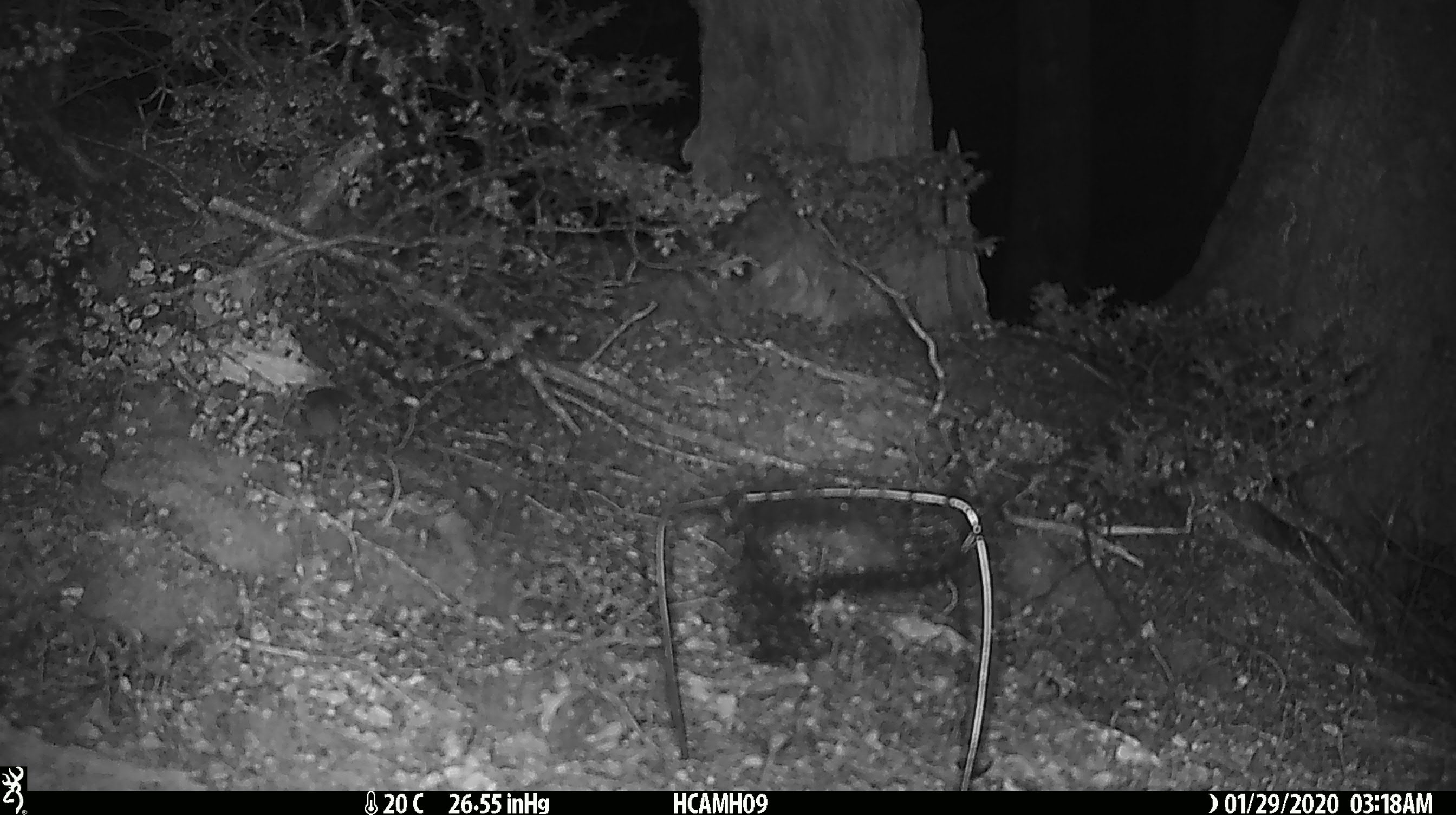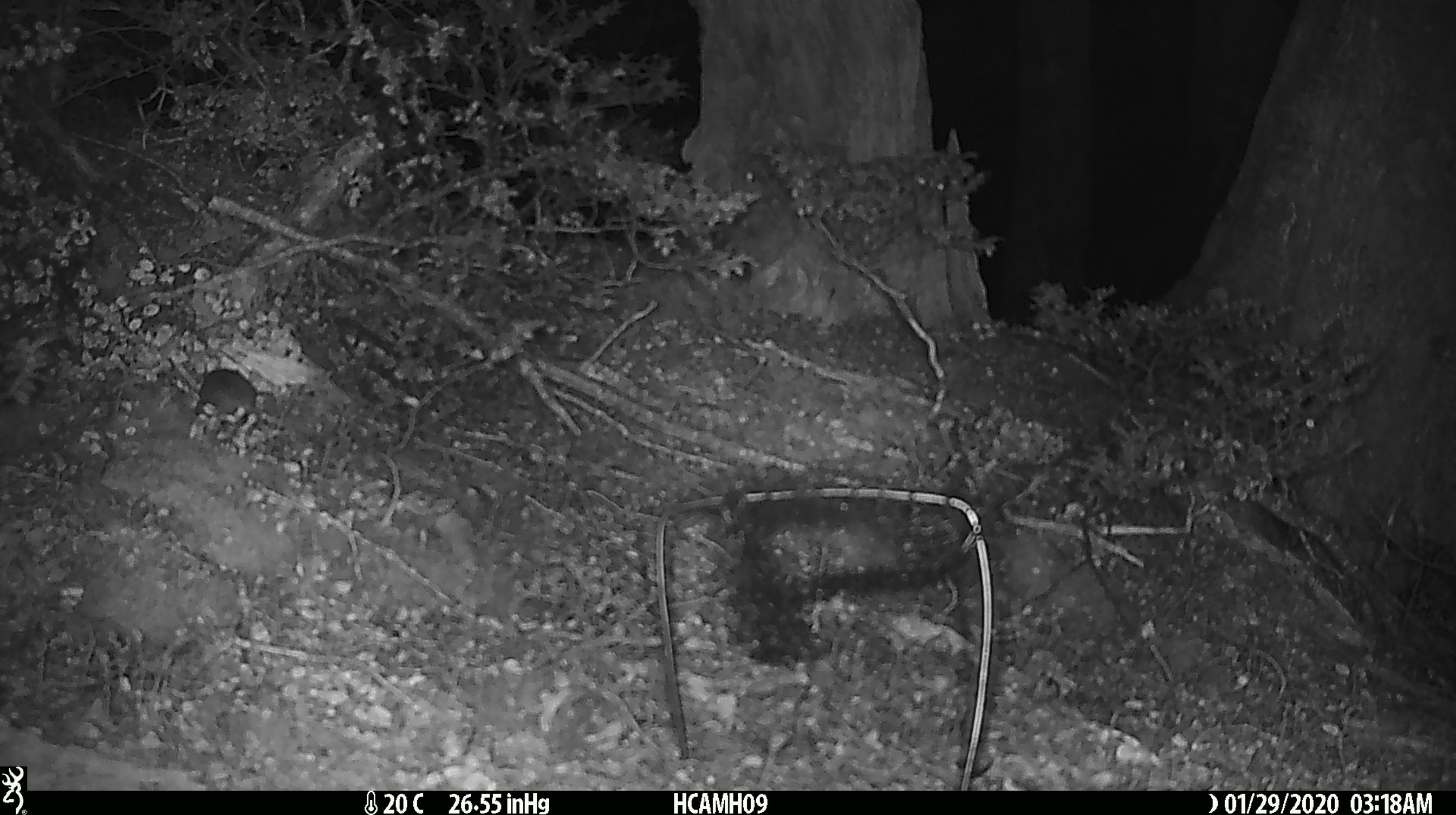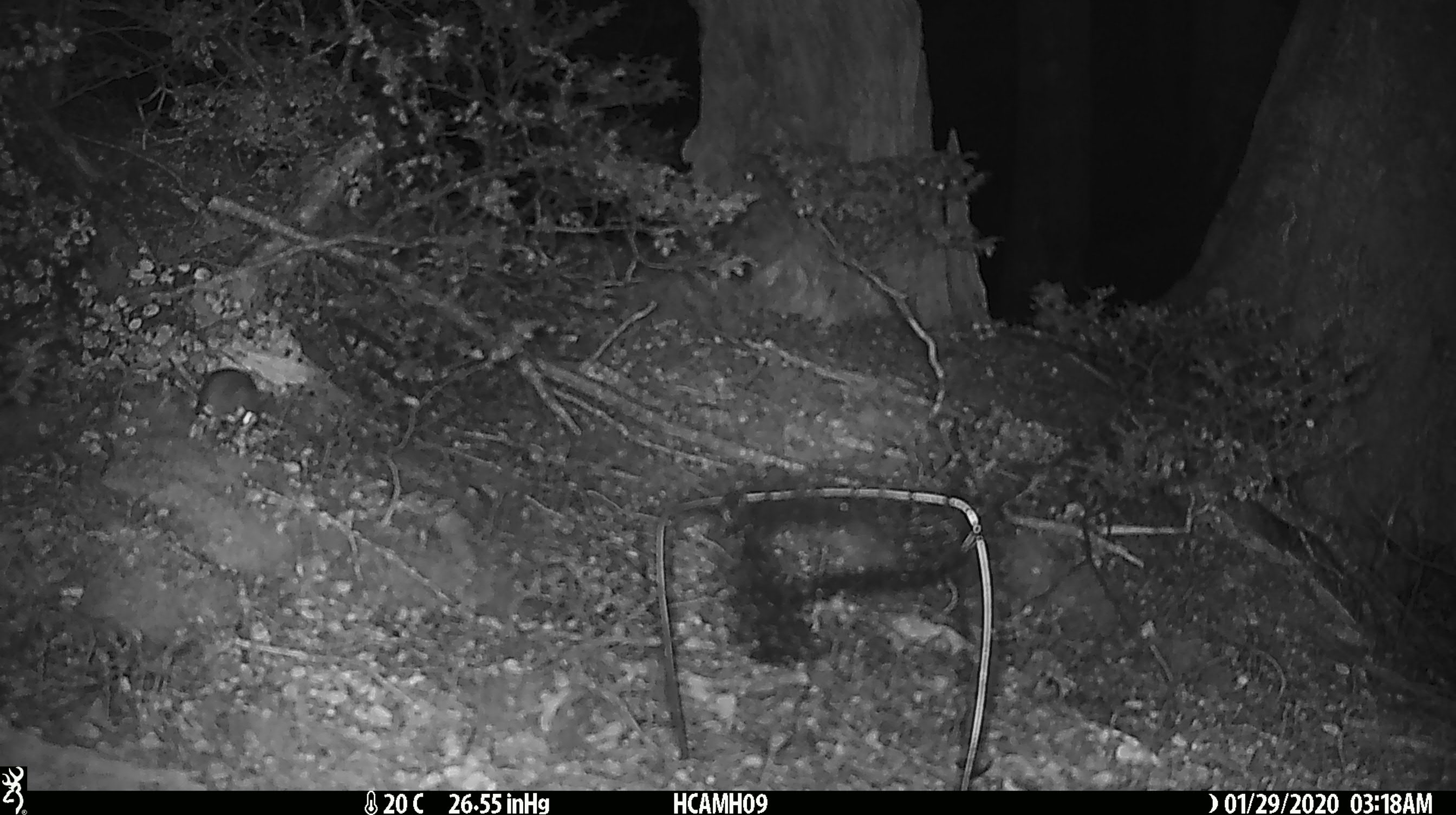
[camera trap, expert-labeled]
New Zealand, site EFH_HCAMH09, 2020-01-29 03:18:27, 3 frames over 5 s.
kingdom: Animalia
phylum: Chordata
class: Mammalia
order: Rodentia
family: Muridae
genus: Mus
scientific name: Mus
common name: mouse